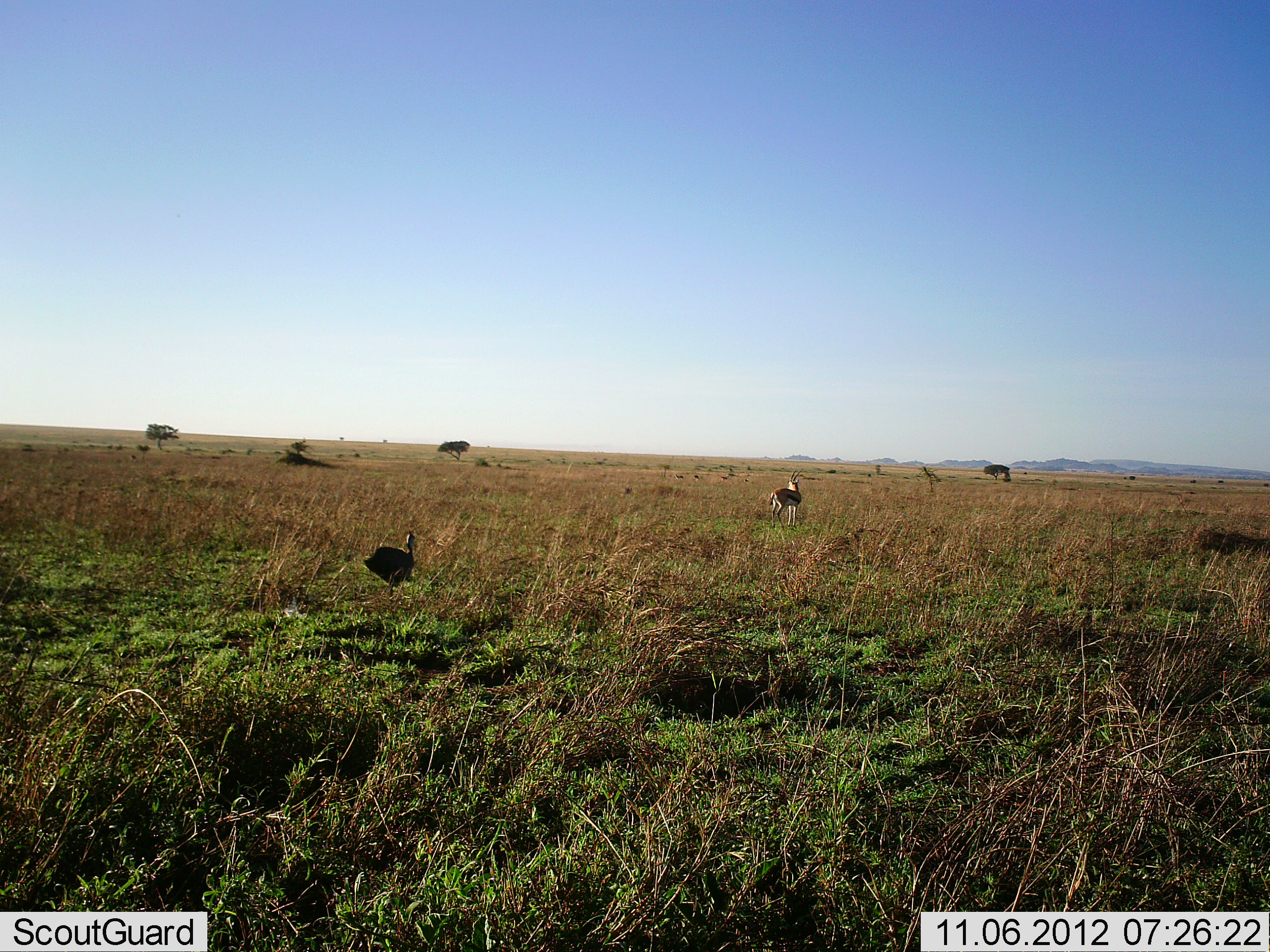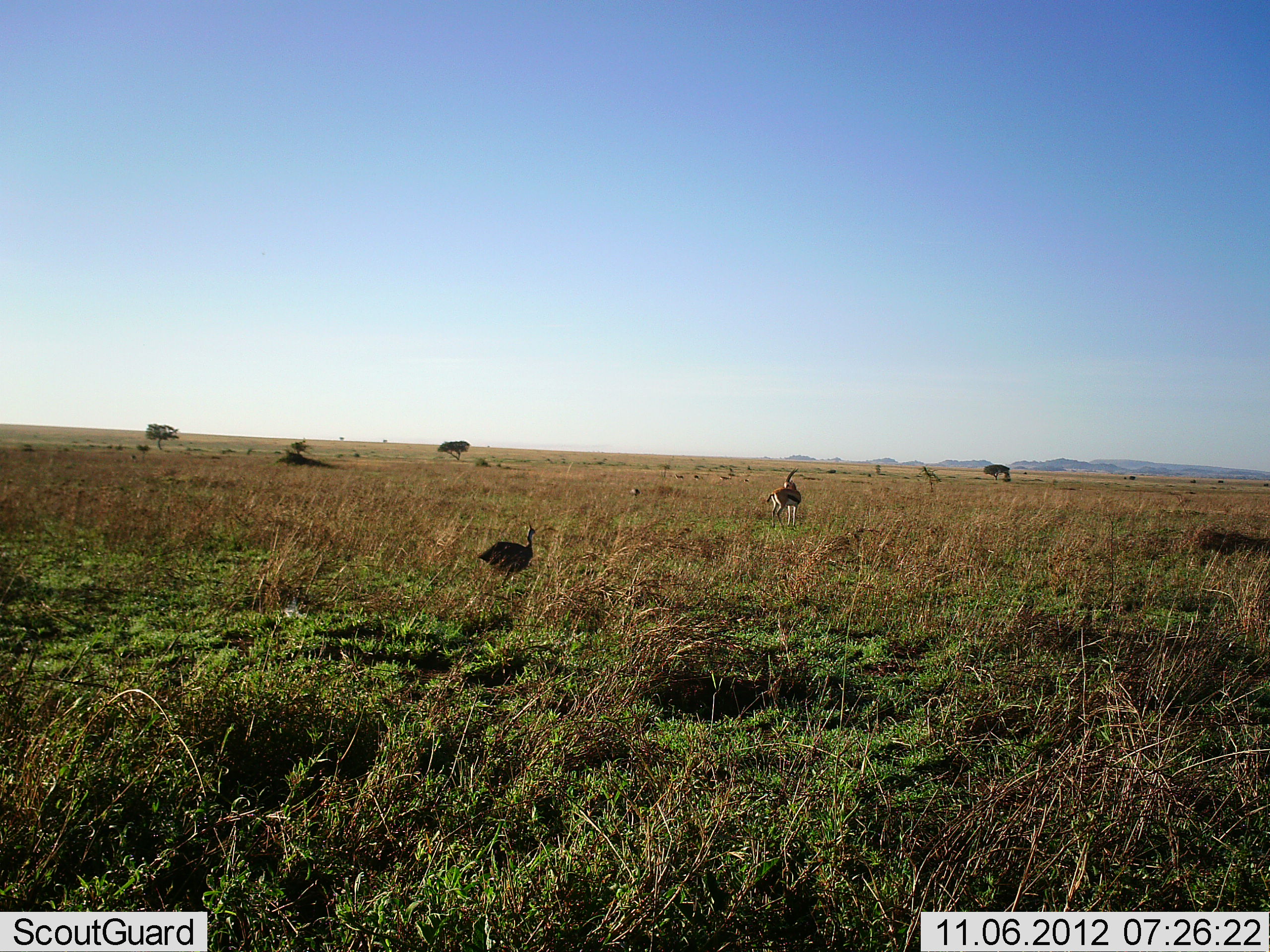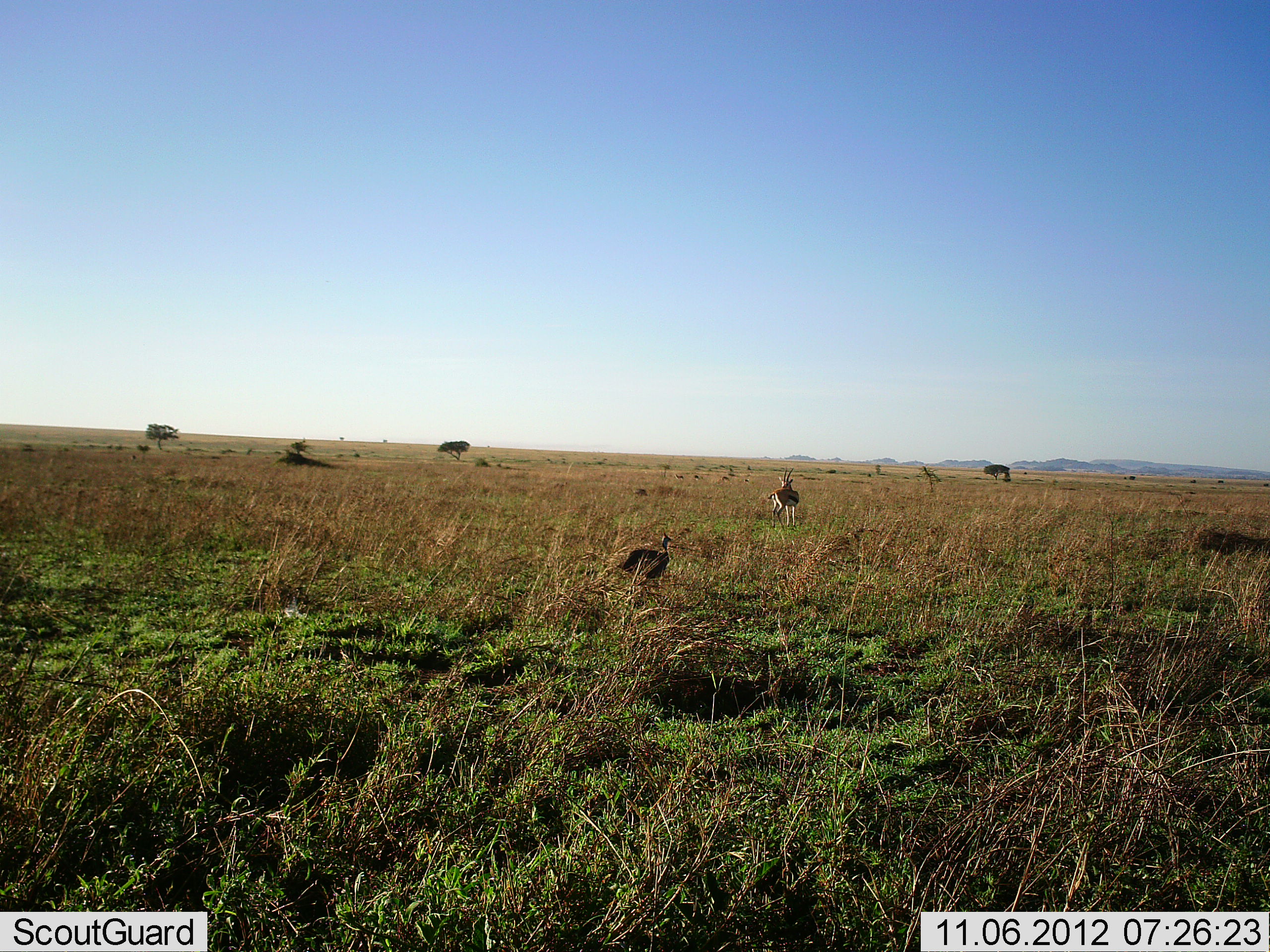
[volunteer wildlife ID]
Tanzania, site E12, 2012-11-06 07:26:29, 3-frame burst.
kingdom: Animalia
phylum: Chordata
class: Mammalia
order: Artiodactyla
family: Bovidae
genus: Eudorcas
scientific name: Eudorcas thomsonii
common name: thomson's gazelle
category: gazellethomsons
Gazellethomsons (thomson's gazelle) (Eudorcas thomsonii), count 1. Behavior (volunteer vote fractions): standing 100%, resting 0%, moving 0%, interacting 0%. Young present (vote fraction): 0%. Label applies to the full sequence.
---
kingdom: Animalia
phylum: Chordata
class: Aves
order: Galliformes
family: Numididae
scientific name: Numididae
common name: guinea fowl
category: guineafowl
Guineafowl (guinea fowl) (Numididae), count 1. Behavior (volunteer vote fractions): standing 22%, resting 0%, moving 78%, interacting 0%. Young present (vote fraction): 0%. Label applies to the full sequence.